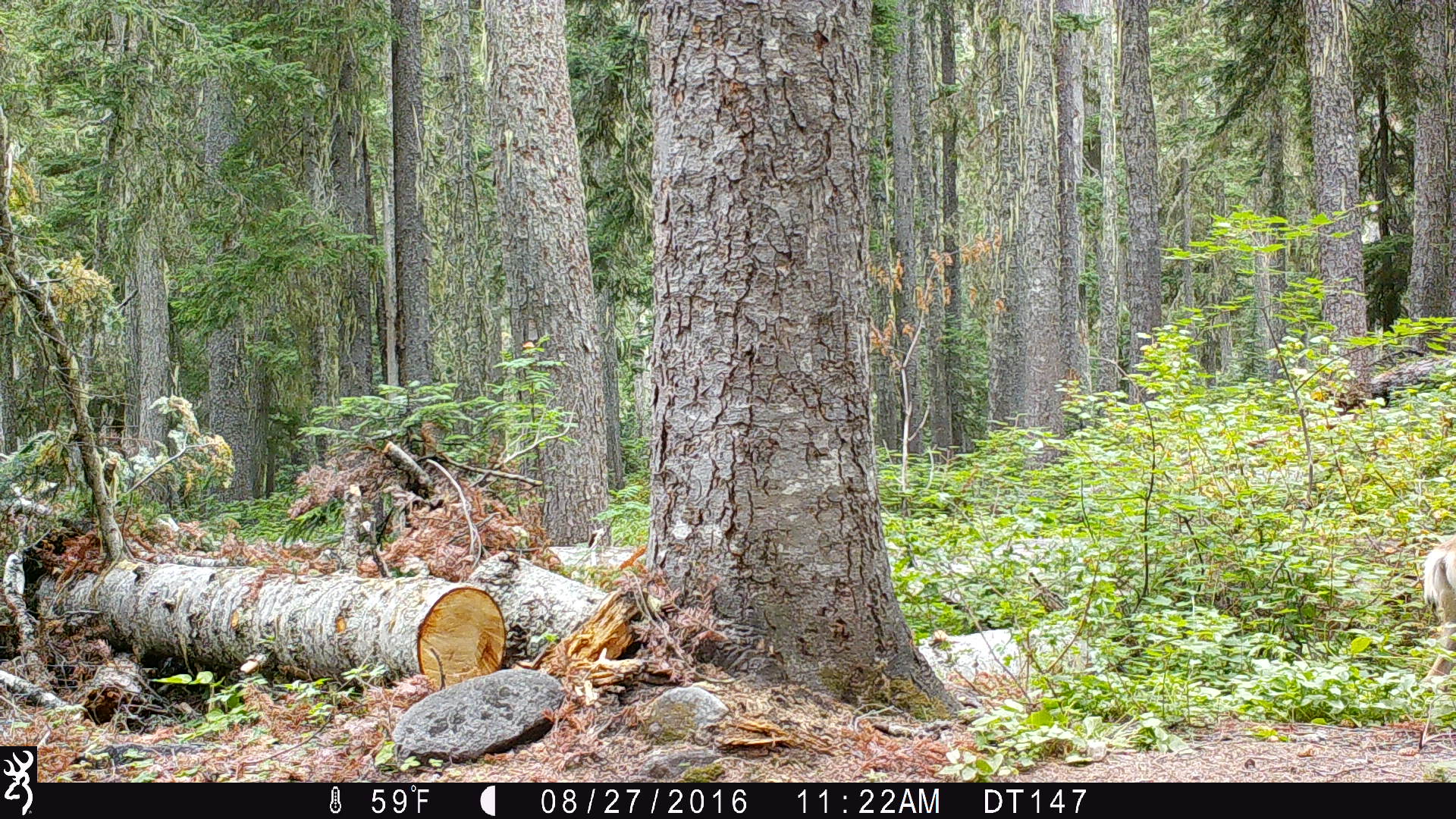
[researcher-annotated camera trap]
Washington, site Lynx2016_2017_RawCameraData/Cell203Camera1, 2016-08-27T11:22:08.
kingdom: Animalia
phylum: Chordata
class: Mammalia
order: Artiodactyla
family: Cervidae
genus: Odocoileus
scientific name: Odocoileus hemionus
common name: mule deer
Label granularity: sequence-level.